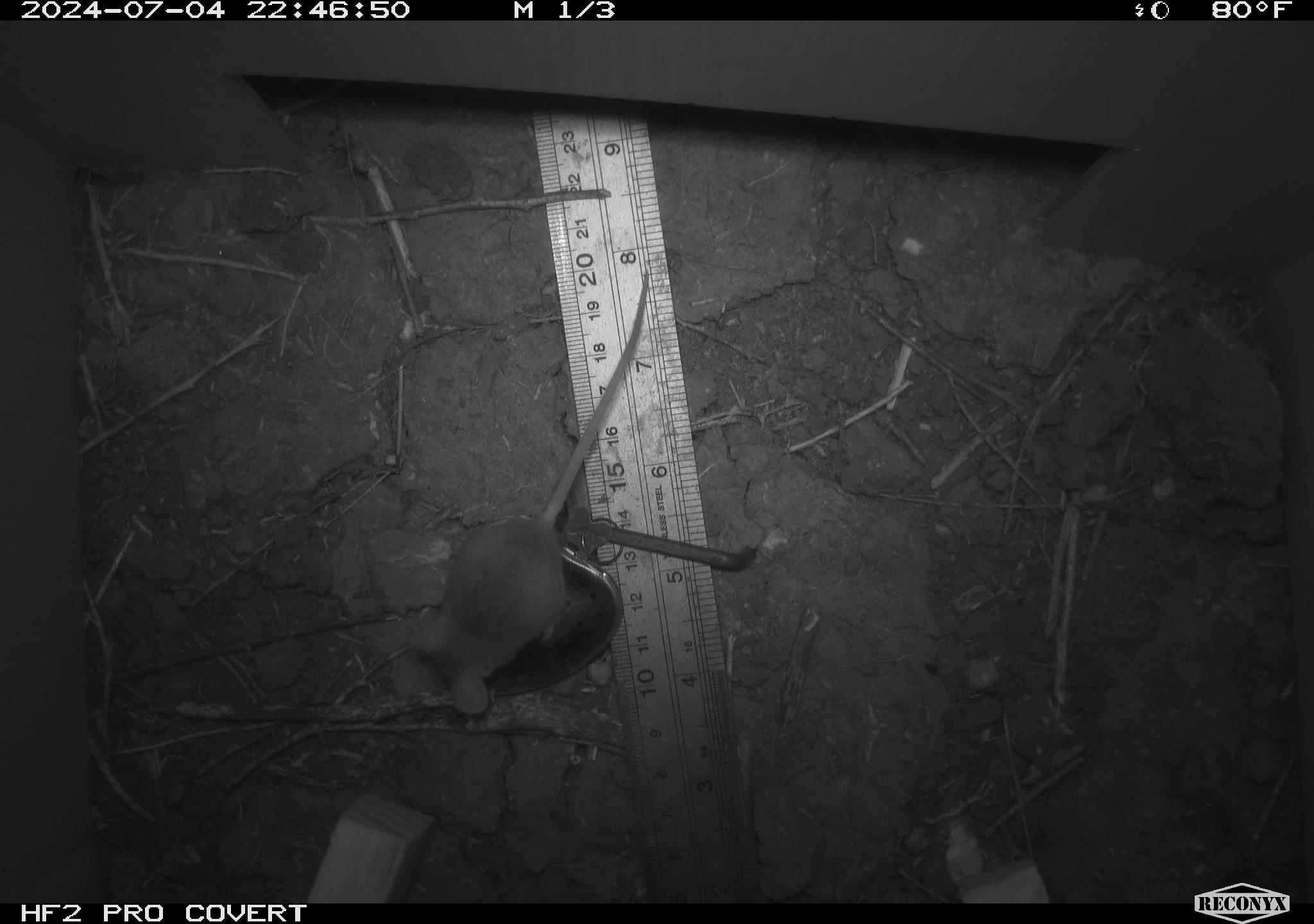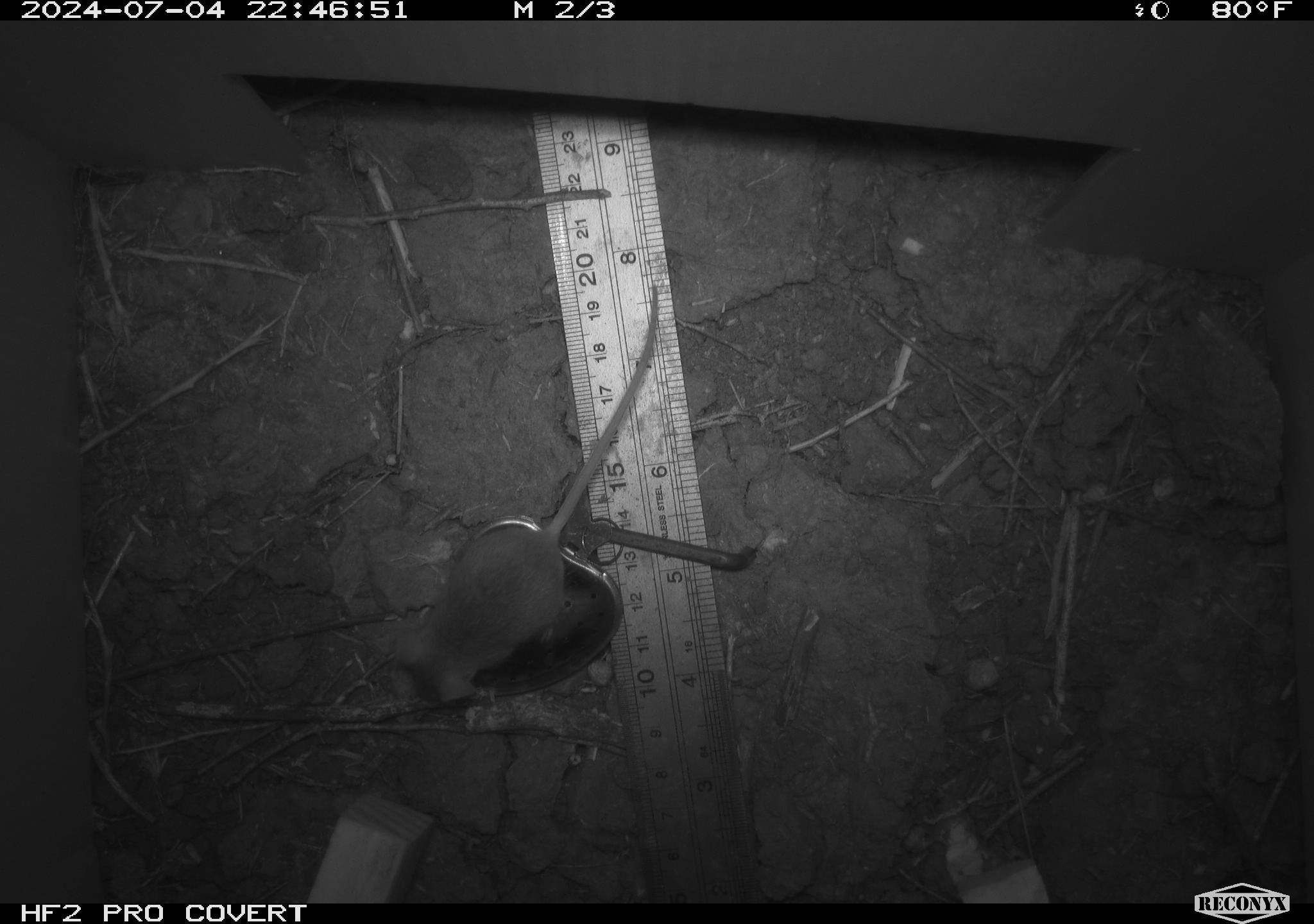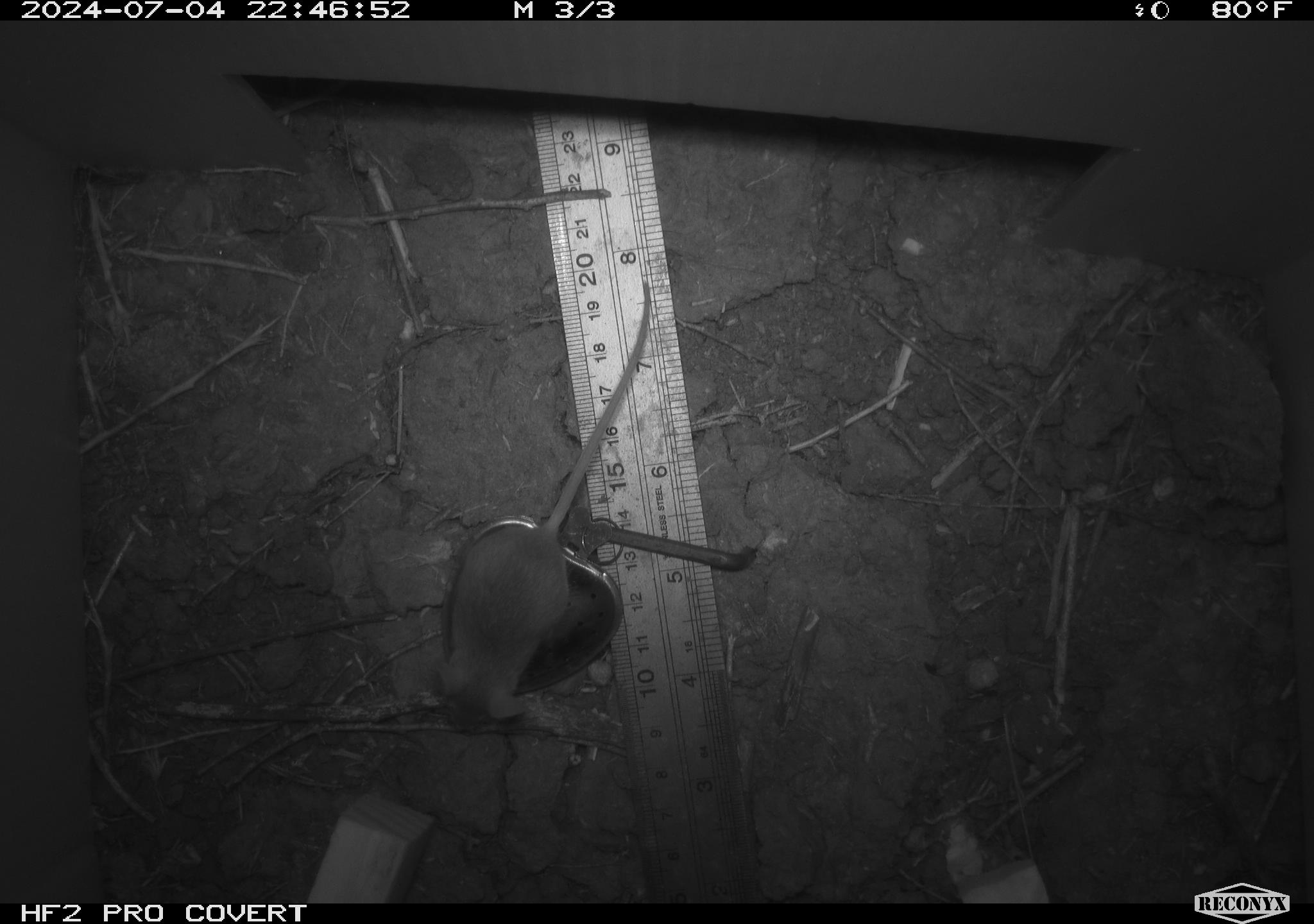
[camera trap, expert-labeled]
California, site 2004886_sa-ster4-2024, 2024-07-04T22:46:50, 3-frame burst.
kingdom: Animalia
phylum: Chordata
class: Mammalia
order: Rodentia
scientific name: Rodentia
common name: mouse species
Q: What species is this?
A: Mouse species (Rodentia).